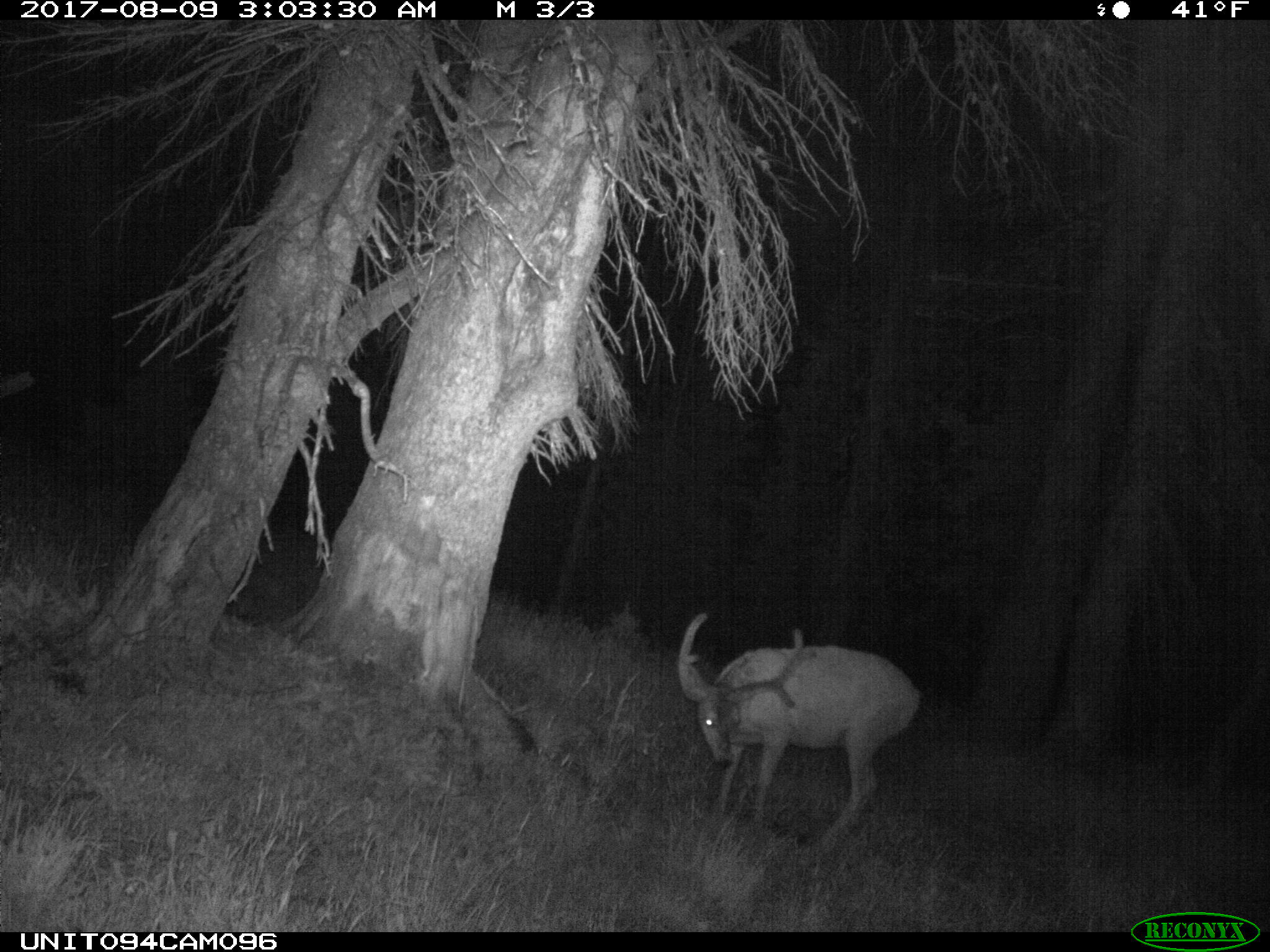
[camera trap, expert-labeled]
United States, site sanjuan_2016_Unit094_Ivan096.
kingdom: Animalia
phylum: Chordata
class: Mammalia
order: Artiodactyla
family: Cervidae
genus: Odocoileus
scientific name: Odocoileus hemionus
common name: mule deer